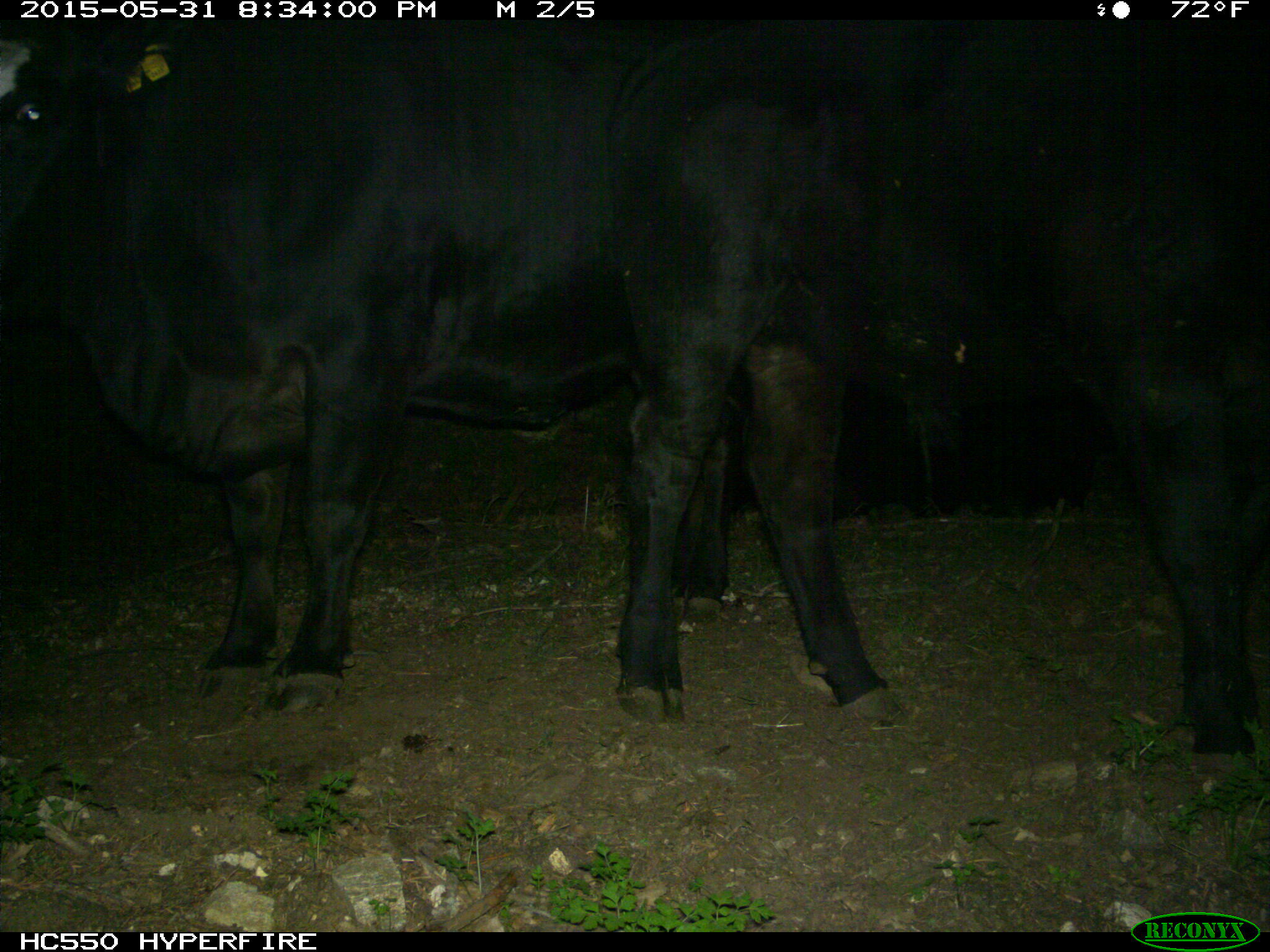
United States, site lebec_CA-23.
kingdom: Animalia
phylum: Chordata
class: Mammalia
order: Artiodactyla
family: Bovidae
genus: Bos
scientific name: Bos taurus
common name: domestic cow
Bos taurus (domestic cow).